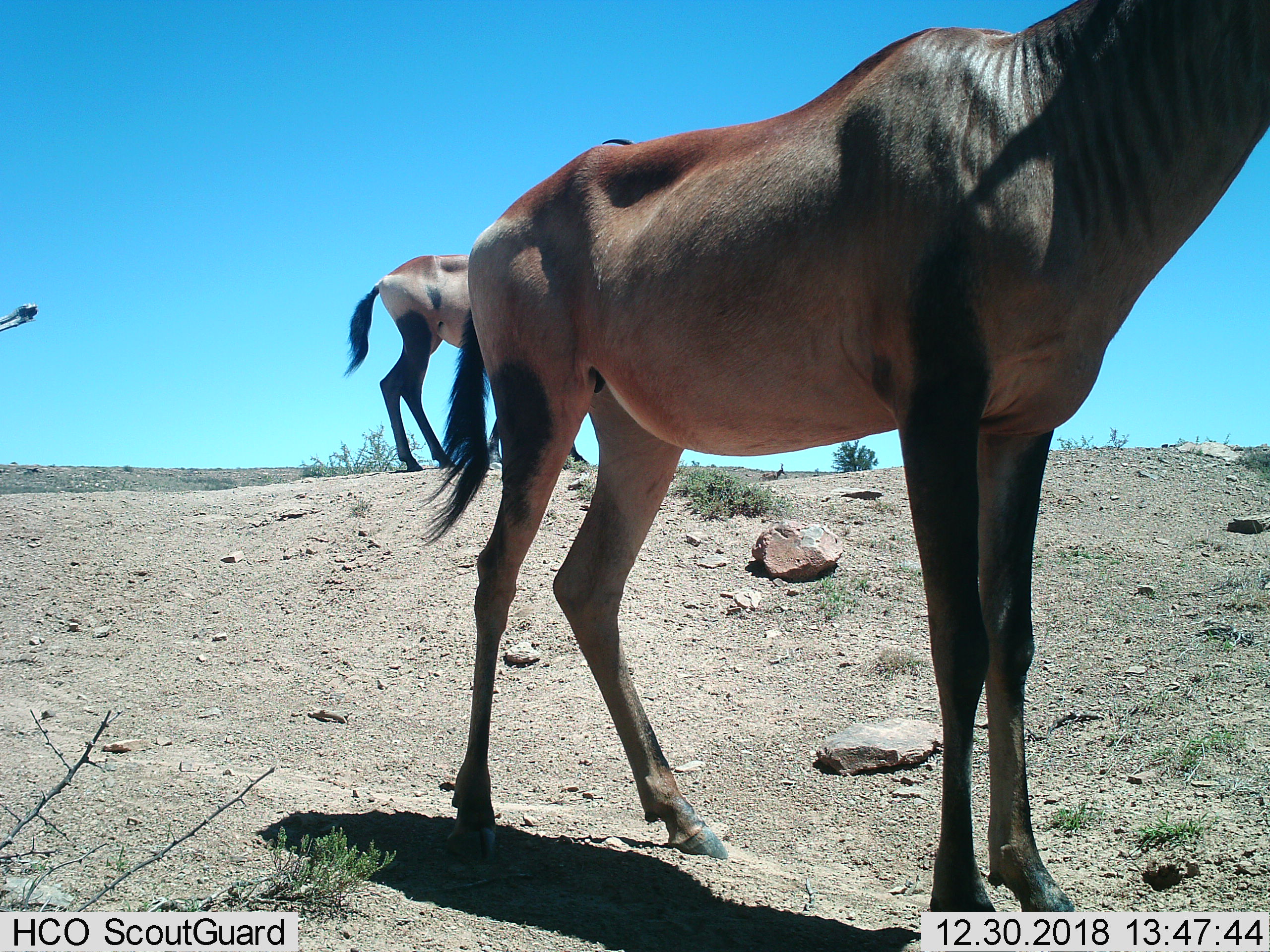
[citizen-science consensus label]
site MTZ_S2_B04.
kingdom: Animalia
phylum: Chordata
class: Mammalia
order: Artiodactyla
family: Bovidae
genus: Alcelaphus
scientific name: Alcelaphus buselaphus caama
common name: red hartebeest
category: hartebeestred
Hartebeestred (red hartebeest) (Alcelaphus buselaphus caama), count 2. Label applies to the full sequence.